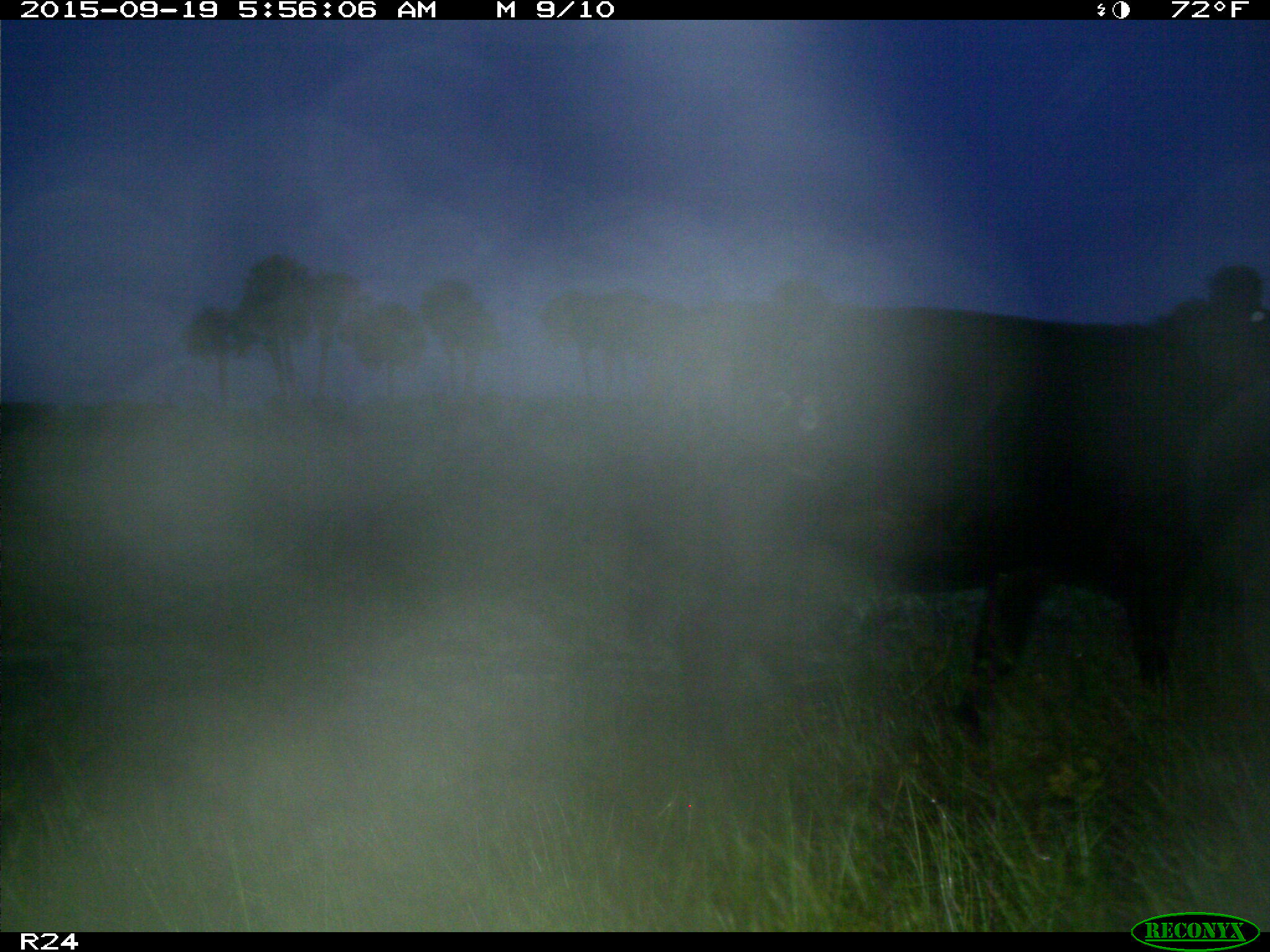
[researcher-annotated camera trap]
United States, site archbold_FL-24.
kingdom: Animalia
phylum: Chordata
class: Mammalia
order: Artiodactyla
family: Bovidae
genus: Bos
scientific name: Bos taurus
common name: domestic cow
Bos taurus (domestic cow).